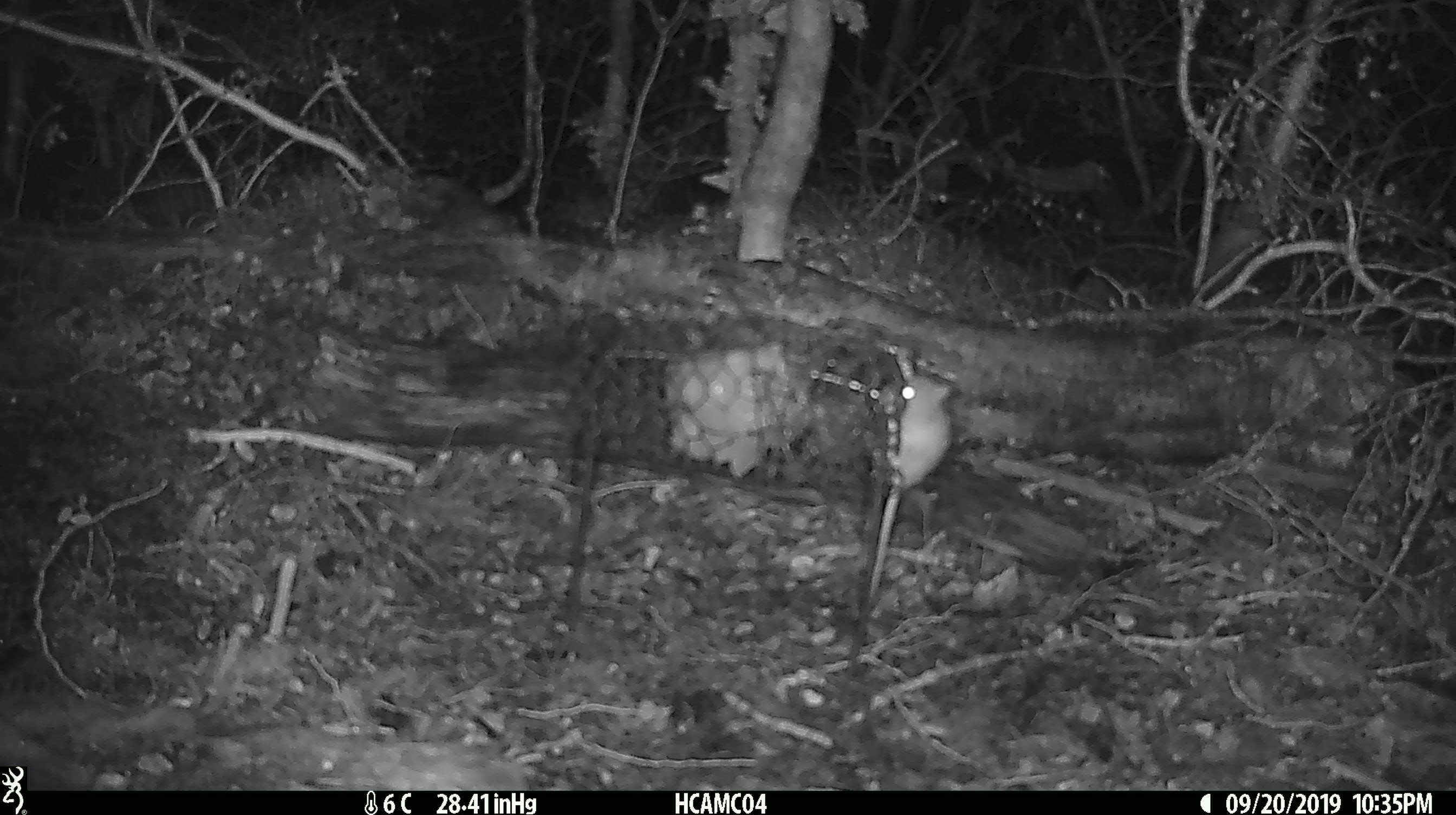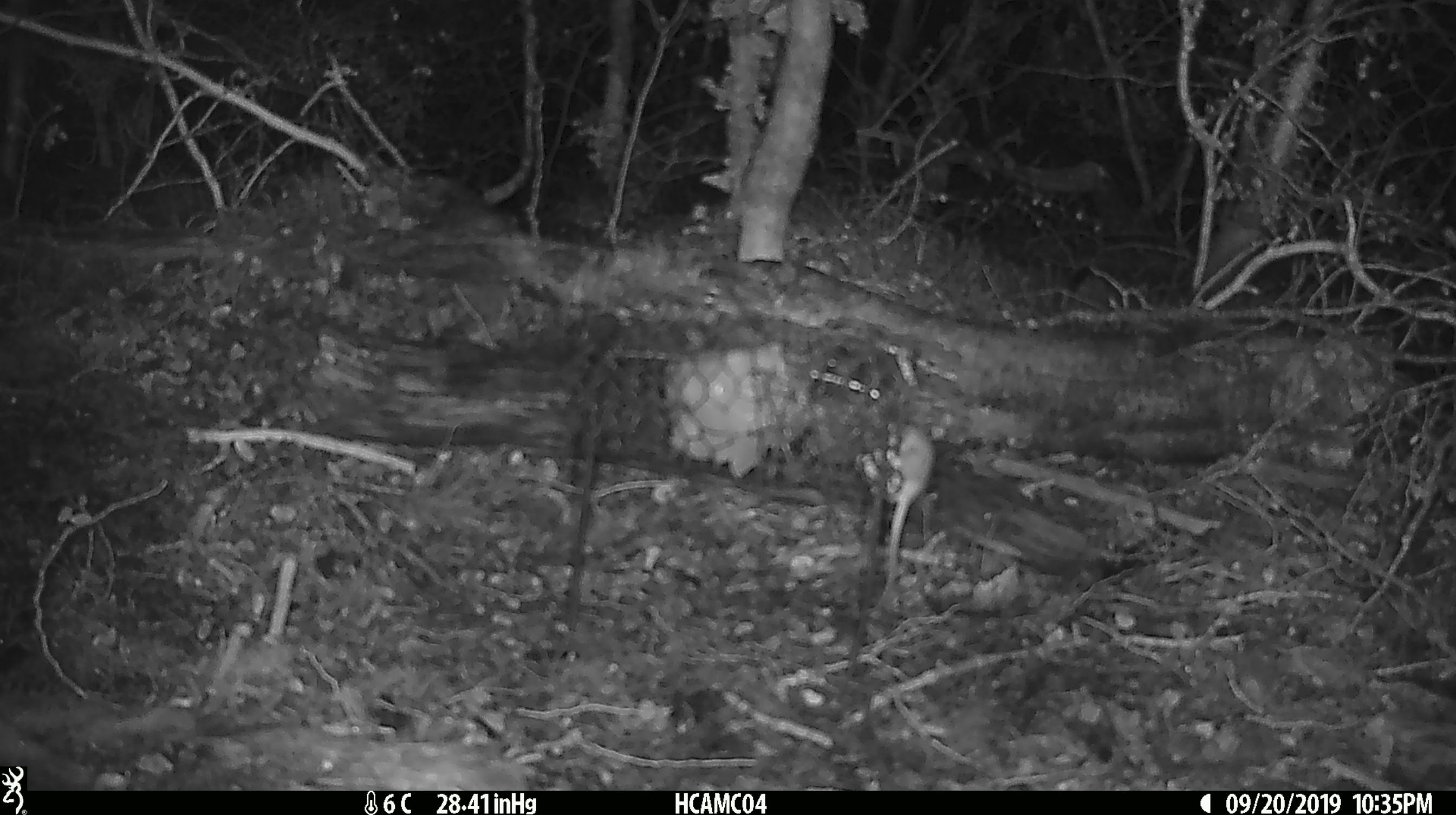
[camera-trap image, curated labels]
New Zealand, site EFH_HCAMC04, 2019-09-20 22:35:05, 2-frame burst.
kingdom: Animalia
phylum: Chordata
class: Mammalia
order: Rodentia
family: Muridae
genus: Mus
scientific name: Mus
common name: mouse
Mouse (Mus).